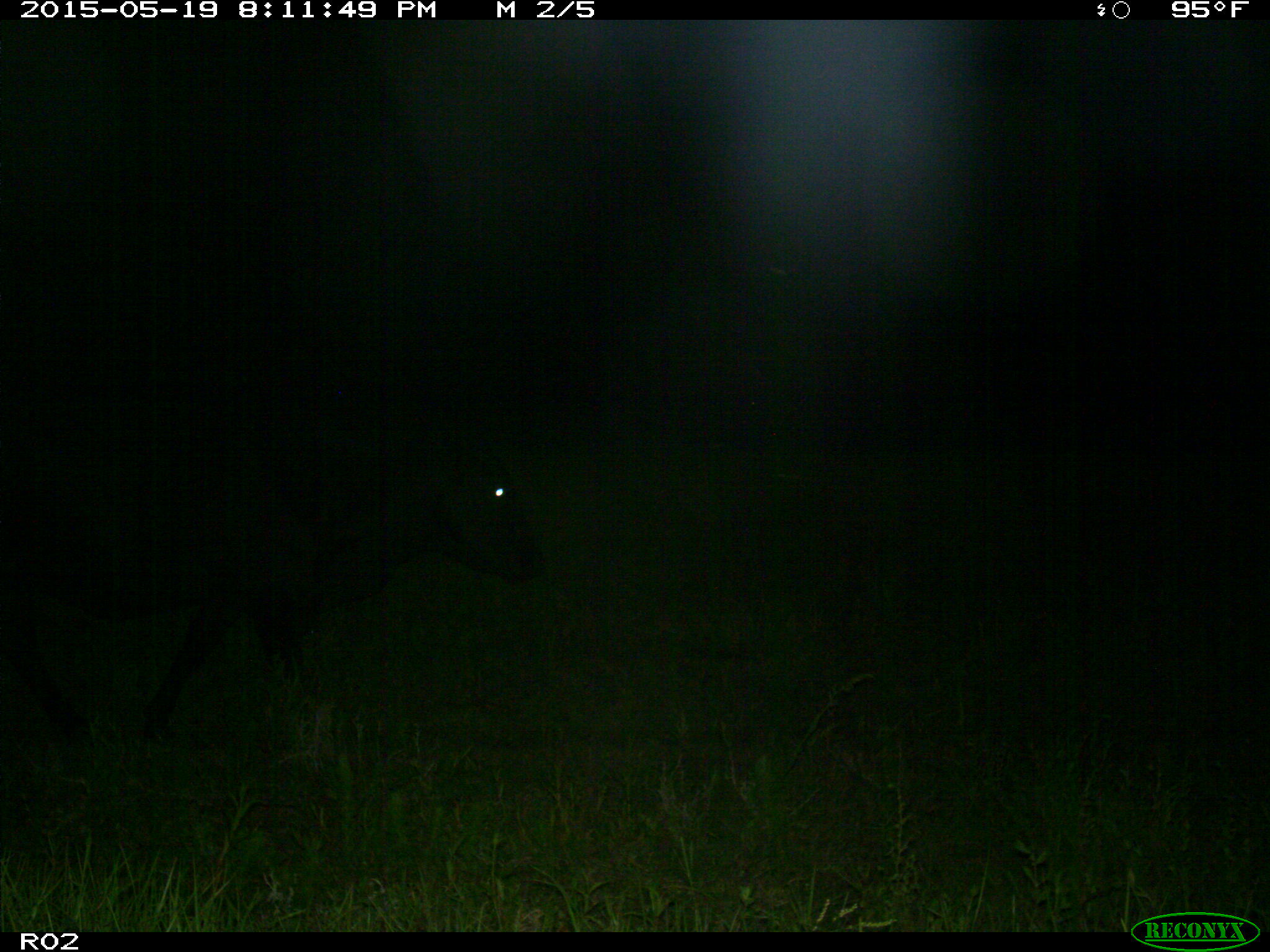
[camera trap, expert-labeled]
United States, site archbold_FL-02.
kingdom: Animalia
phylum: Chordata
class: Mammalia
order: Artiodactyla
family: Bovidae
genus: Bos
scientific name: Bos taurus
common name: domestic cow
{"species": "Bos taurus (domestic cow)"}